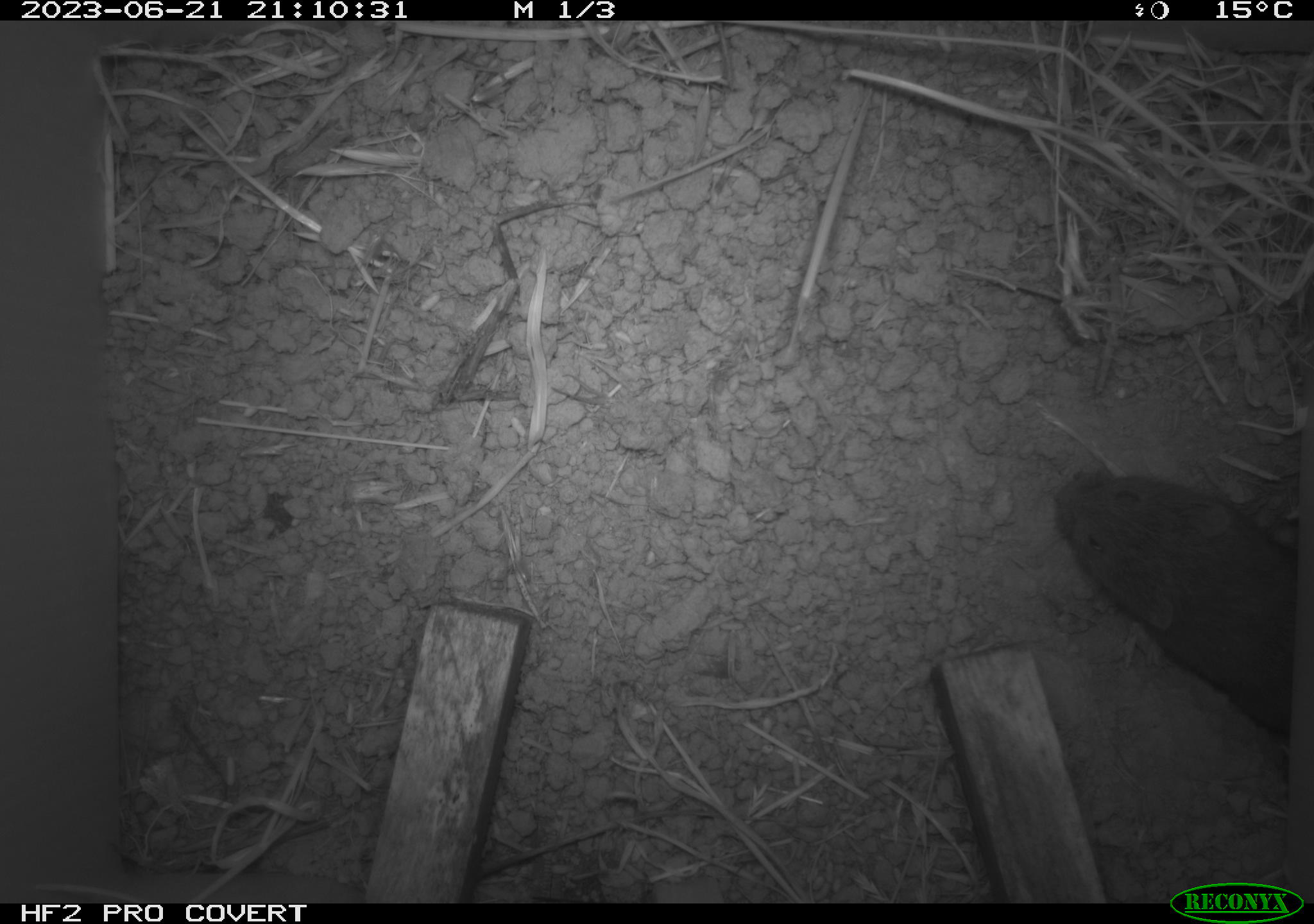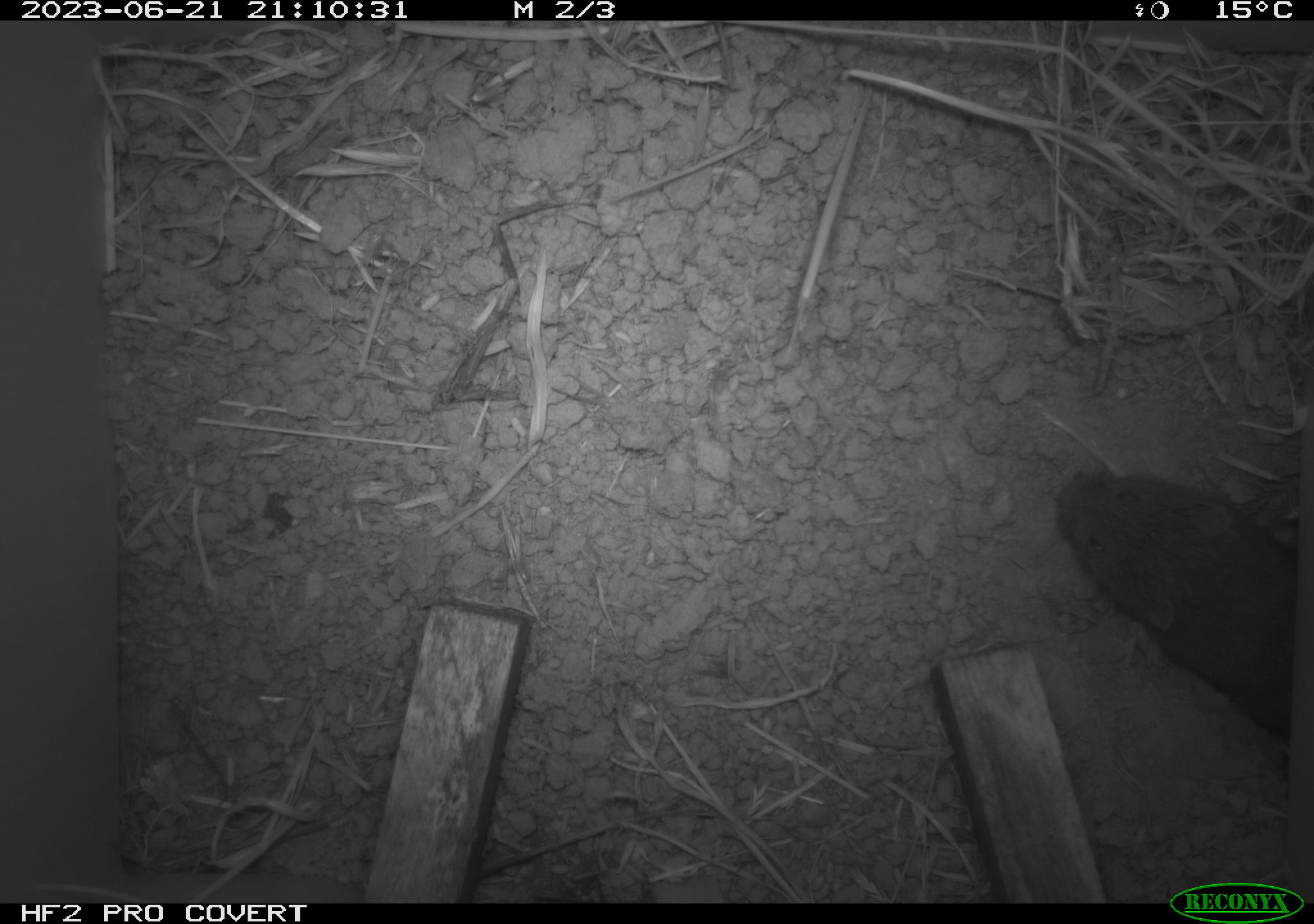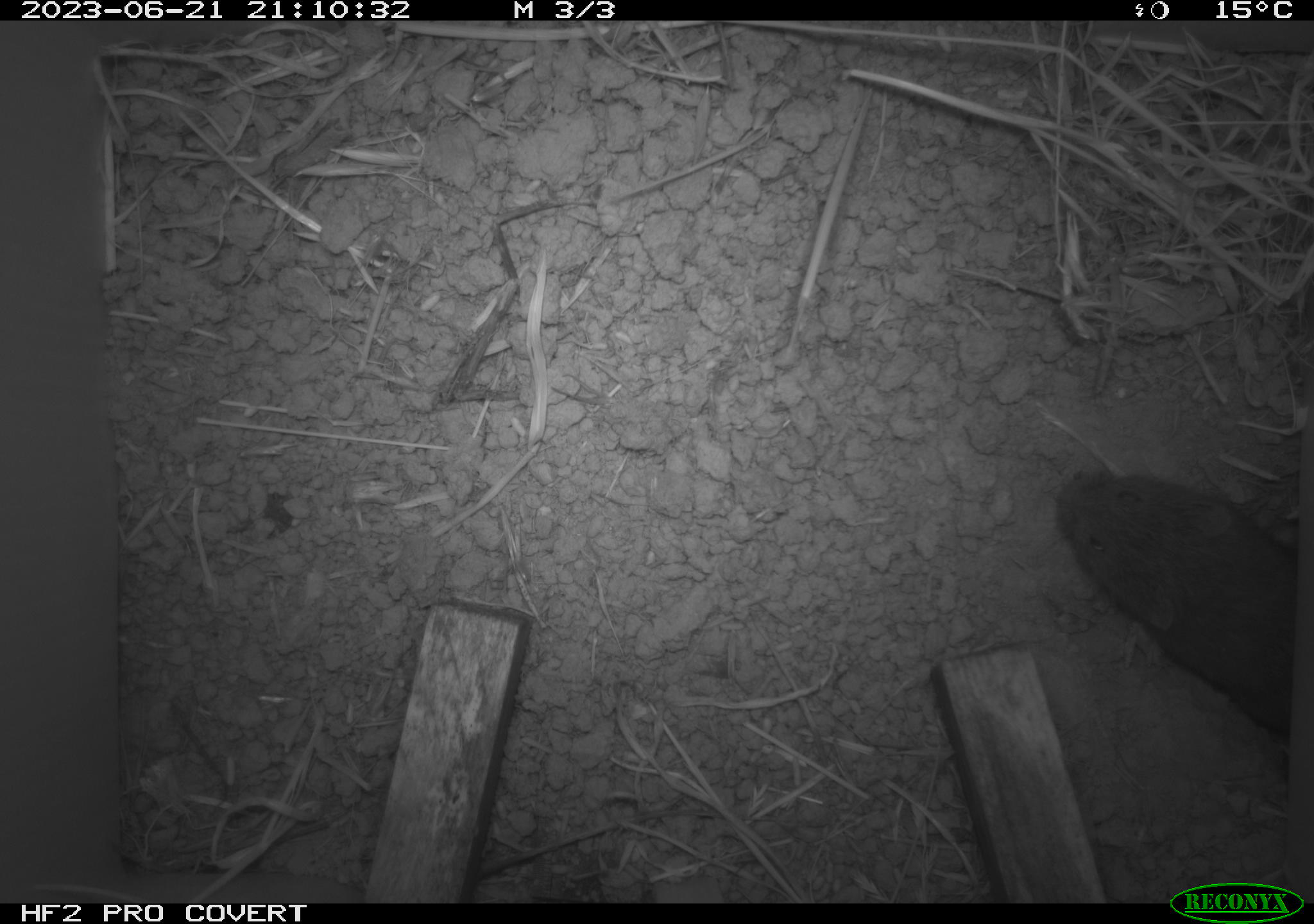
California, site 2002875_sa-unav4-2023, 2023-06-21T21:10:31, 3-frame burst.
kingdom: Animalia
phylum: Chordata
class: Mammalia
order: Rodentia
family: Cricetidae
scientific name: Arvicolinae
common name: voles, lemmings, and muskrats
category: arvicolinae subfamily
Arvicolinae subfamily (voles, lemmings, and muskrats) (Arvicolinae).